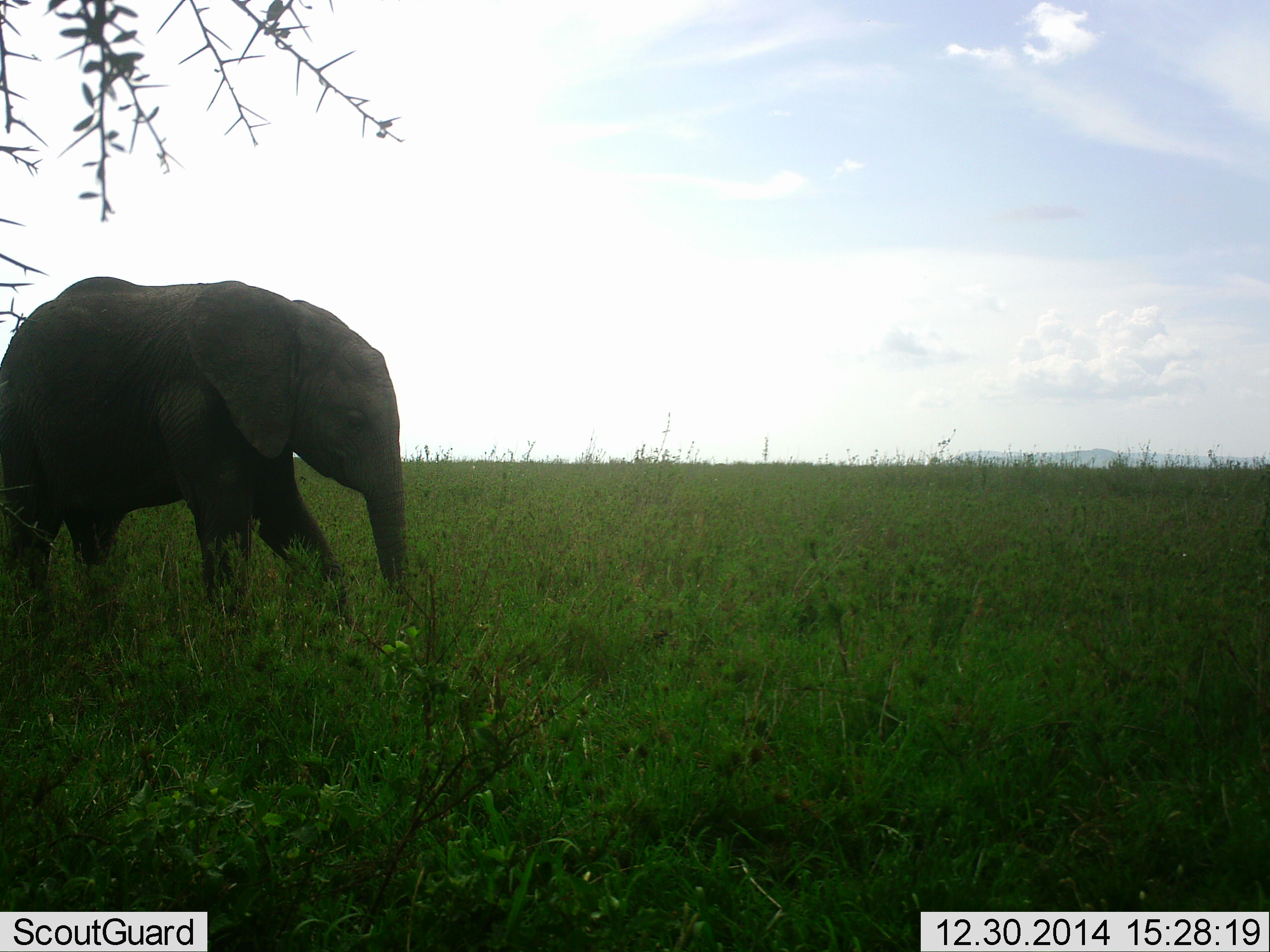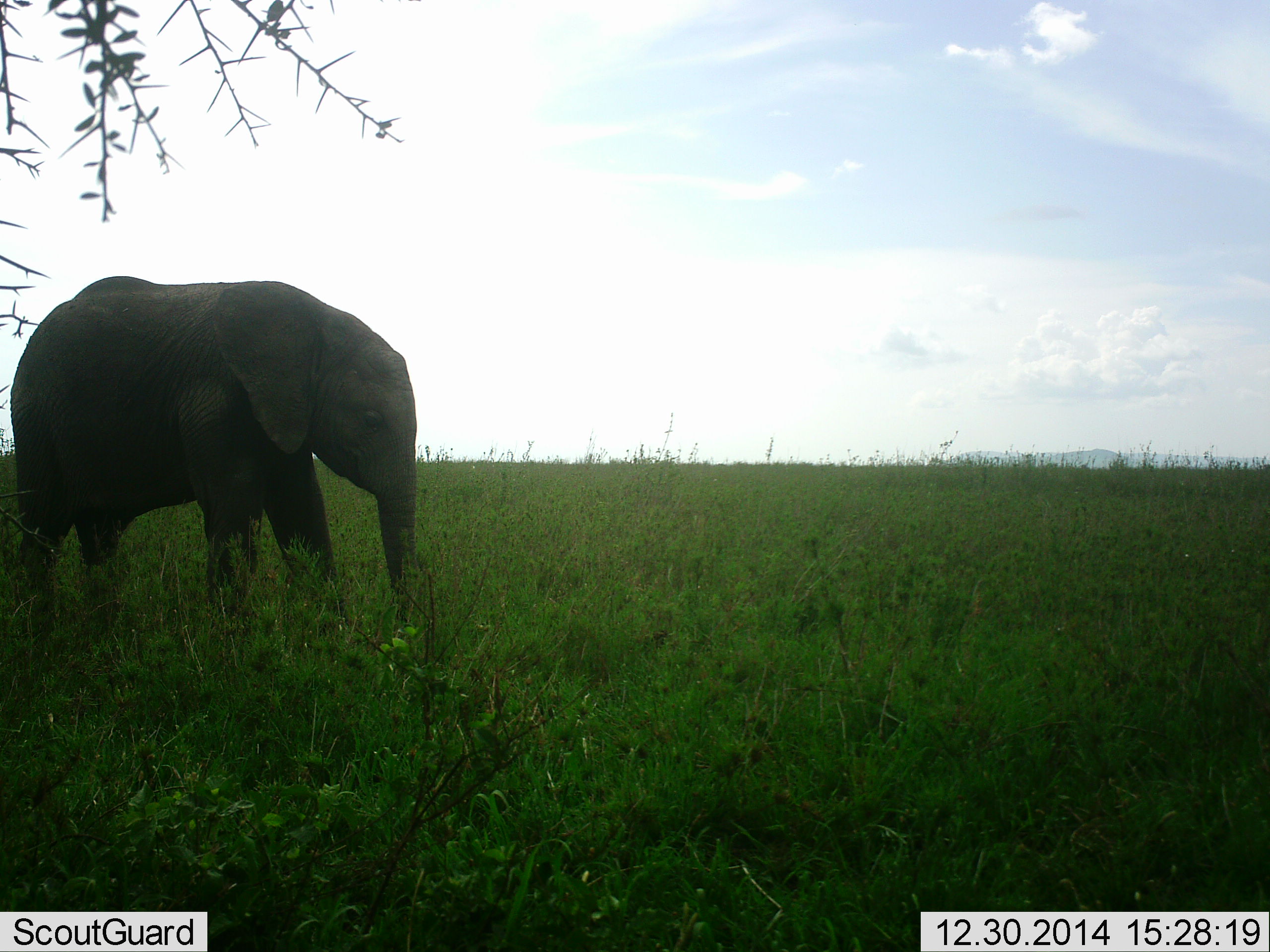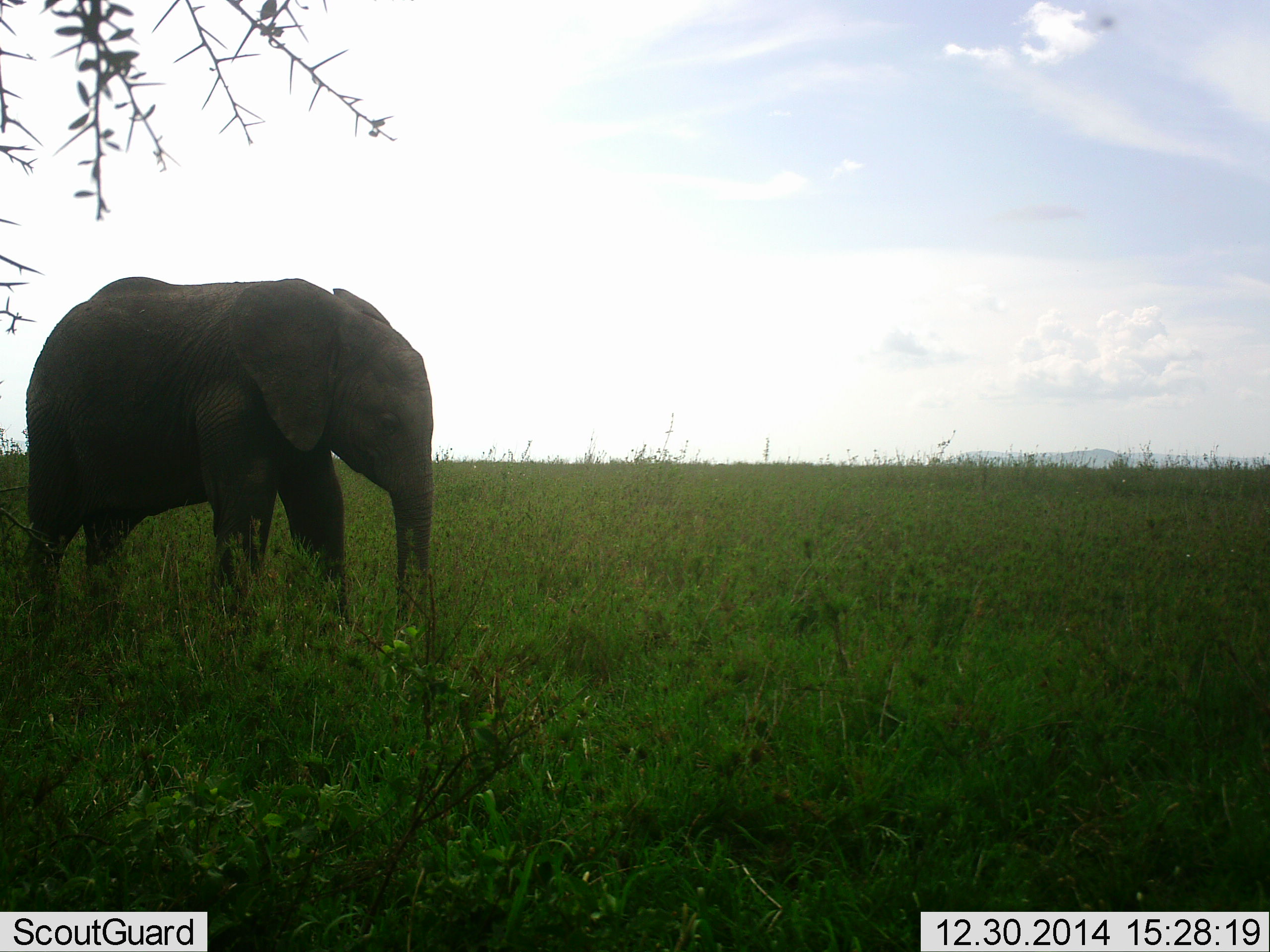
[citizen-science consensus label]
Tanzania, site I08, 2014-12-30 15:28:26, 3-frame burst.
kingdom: Animalia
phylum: Chordata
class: Mammalia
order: Proboscidea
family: Elephantidae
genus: Loxodonta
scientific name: Loxodonta africana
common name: african bush elephant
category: elephant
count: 1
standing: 60%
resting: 0%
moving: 40%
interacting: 0%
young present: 30%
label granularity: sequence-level